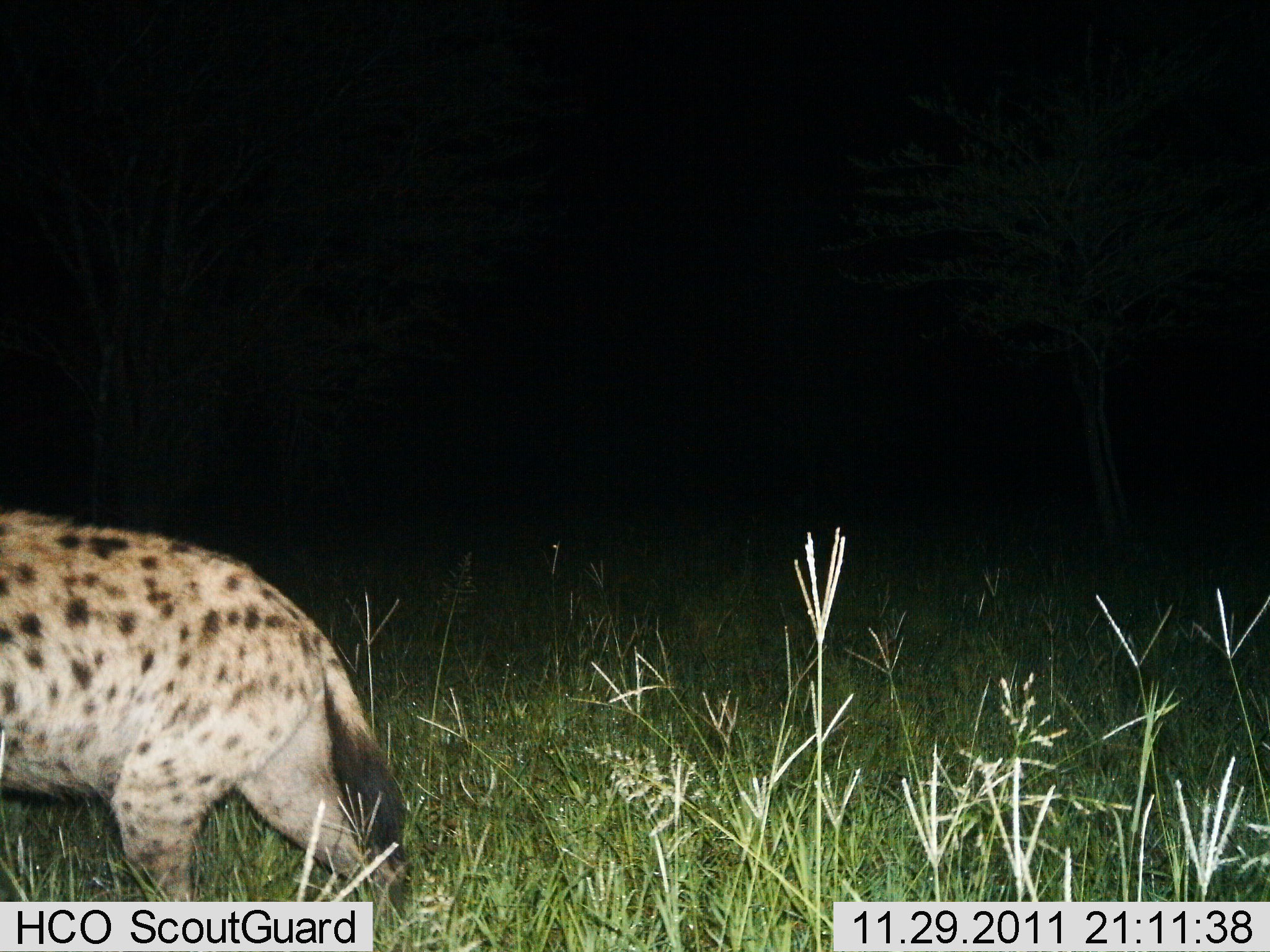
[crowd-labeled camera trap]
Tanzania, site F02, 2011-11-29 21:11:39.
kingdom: Animalia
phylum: Chordata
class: Mammalia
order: Carnivora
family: Hyaenidae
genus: Crocuta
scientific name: Crocuta crocuta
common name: spotted hyena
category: hyenaspotted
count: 1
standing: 0%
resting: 0%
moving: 100%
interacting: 0%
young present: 0%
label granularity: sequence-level